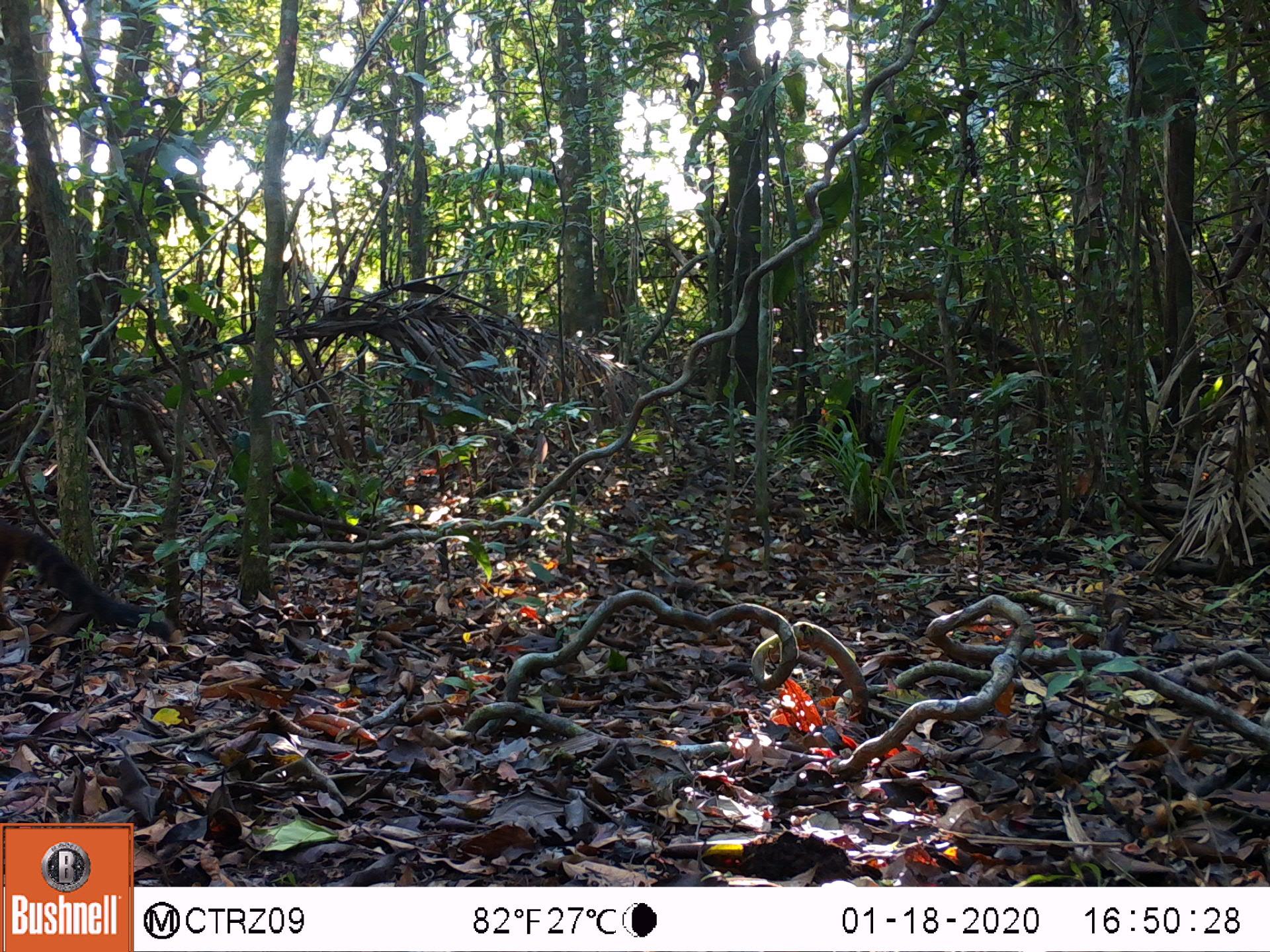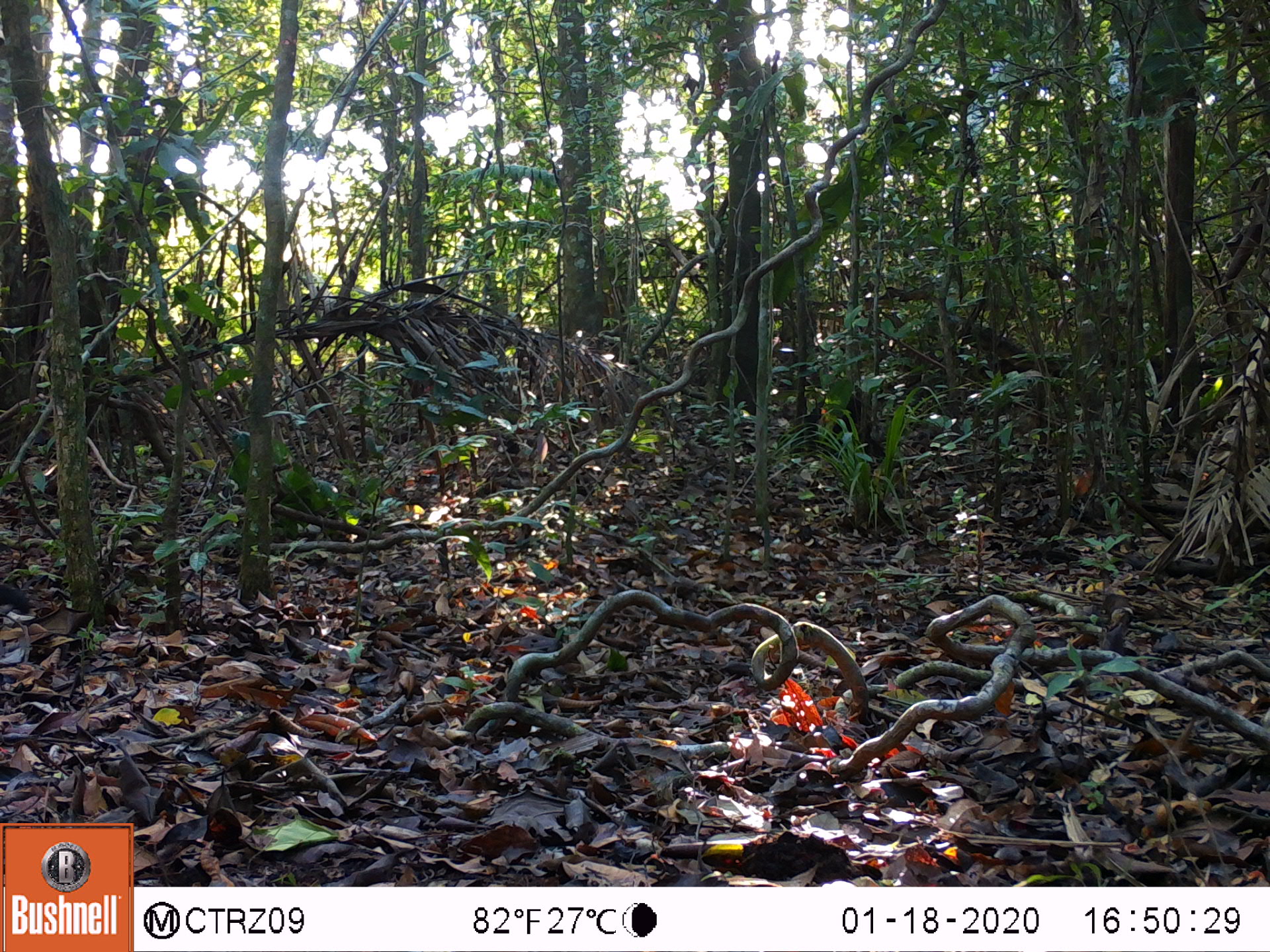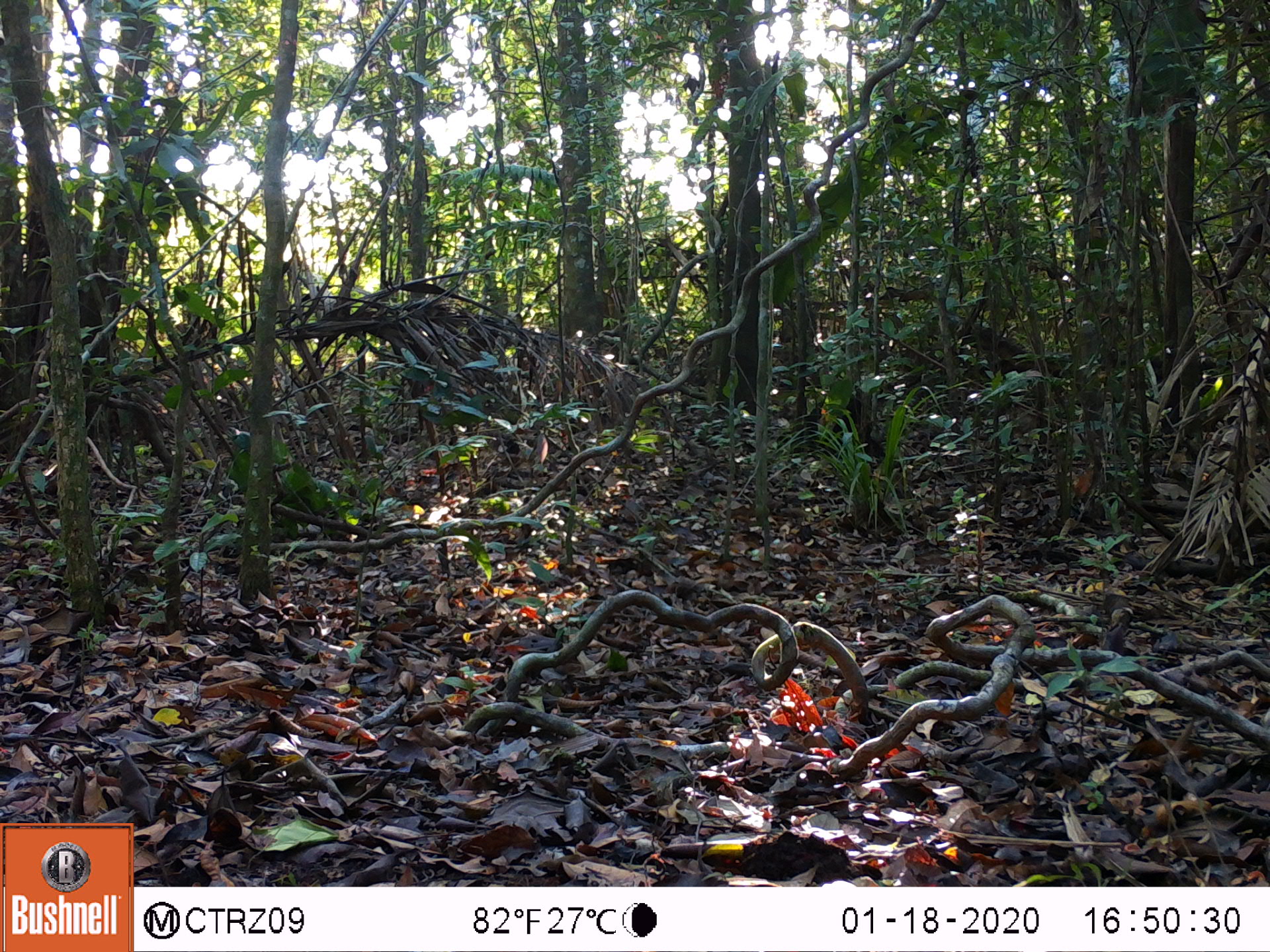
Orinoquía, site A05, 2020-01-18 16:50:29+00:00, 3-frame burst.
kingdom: Animalia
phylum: Chordata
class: Mammalia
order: Carnivora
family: Procyonidae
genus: Nasua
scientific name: Nasua nasua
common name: south american coati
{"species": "south american coati (Nasua nasua)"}